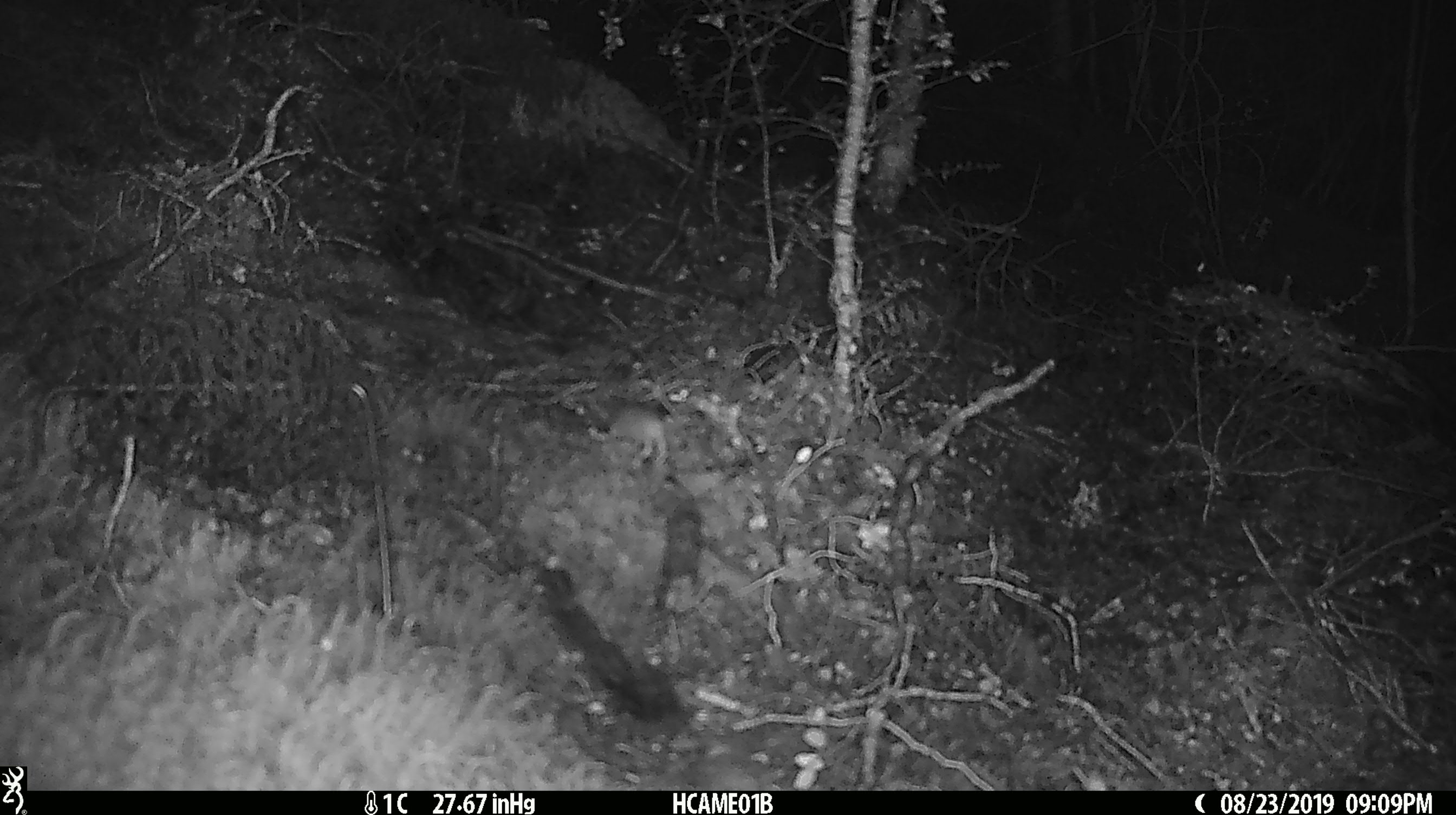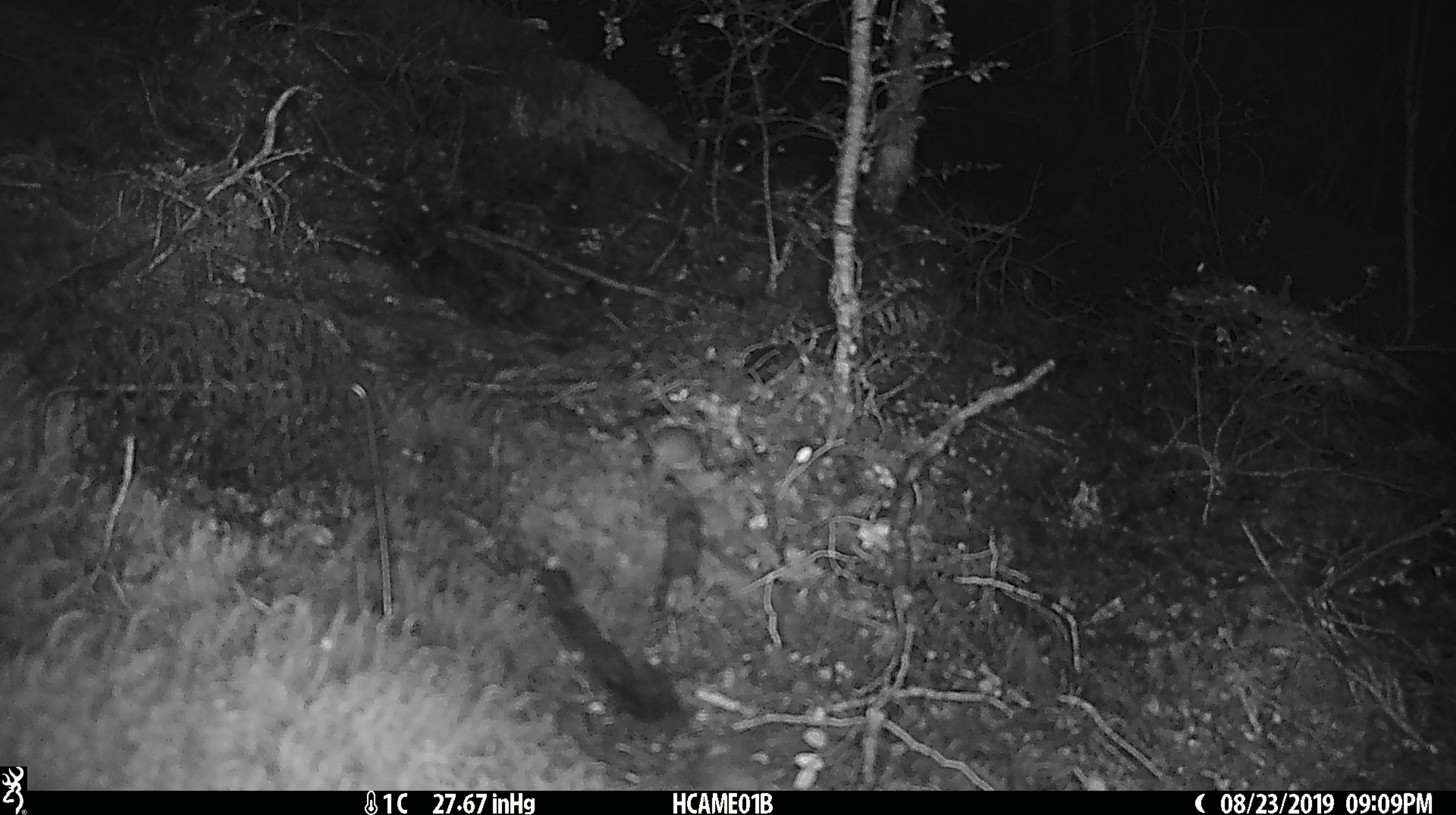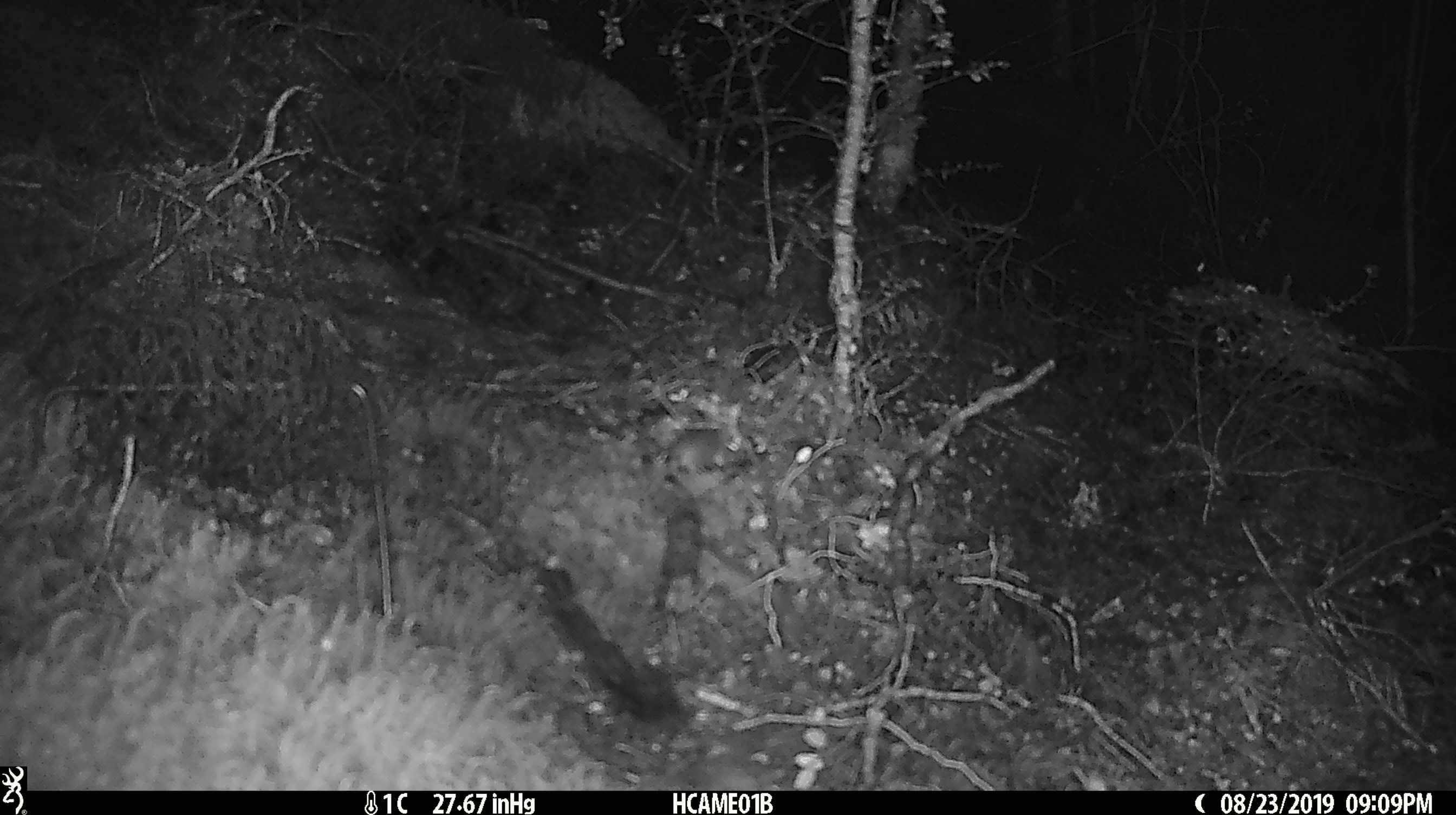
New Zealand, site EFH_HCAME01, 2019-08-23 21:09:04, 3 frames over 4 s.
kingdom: Animalia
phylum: Chordata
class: Mammalia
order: Rodentia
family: Muridae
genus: Mus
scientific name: Mus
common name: mouse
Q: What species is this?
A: Mouse (Mus).